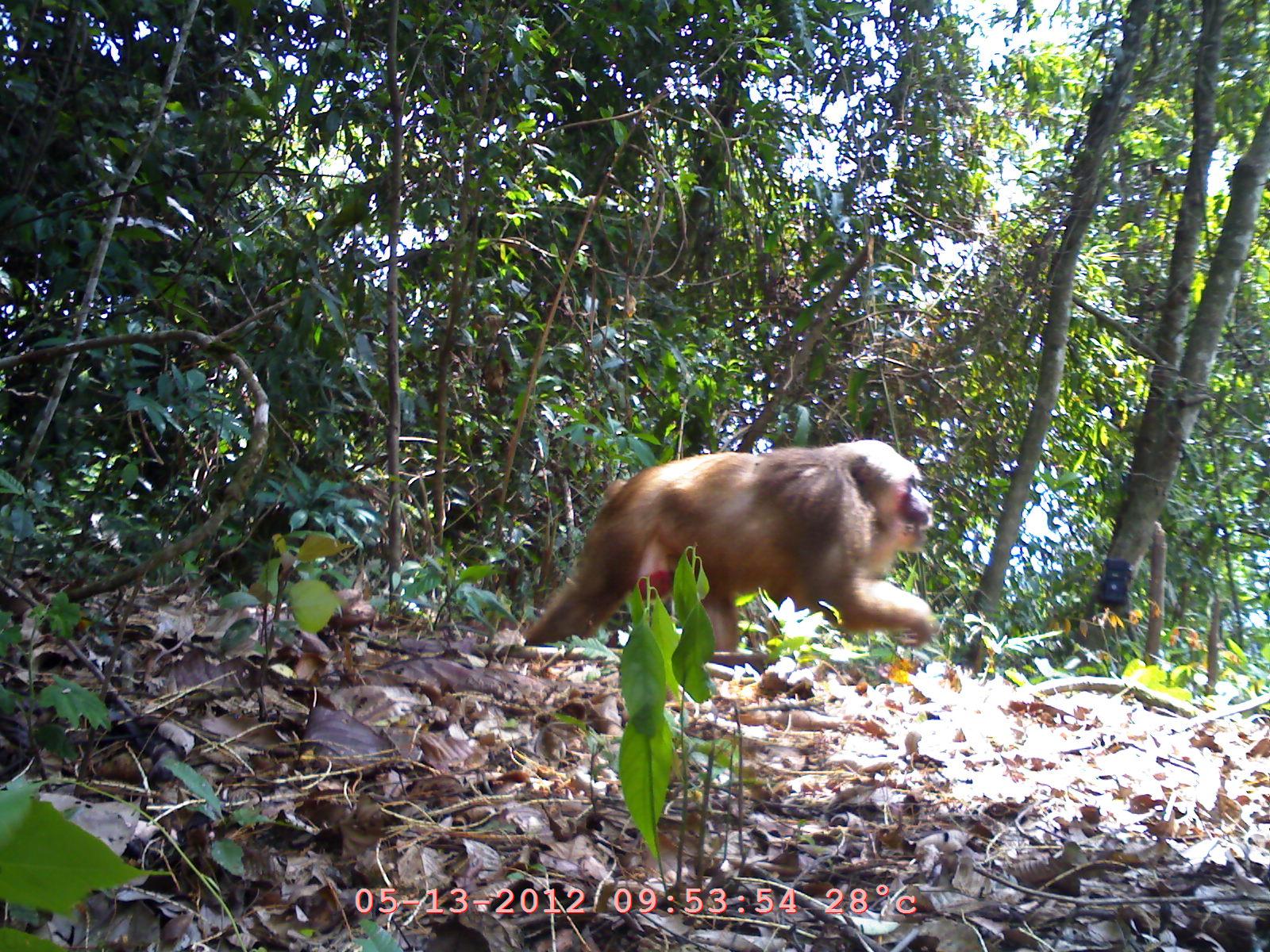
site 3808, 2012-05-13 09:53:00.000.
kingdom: Animalia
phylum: Chordata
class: Mammalia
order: Primates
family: Cercopithecidae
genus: Macaca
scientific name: Macaca arctoides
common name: stump-tailed macaque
Macaca arctoides (stump-tailed macaque), count 1.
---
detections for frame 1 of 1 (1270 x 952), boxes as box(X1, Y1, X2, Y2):
macaca arctoides: box(521, 439, 936, 652)